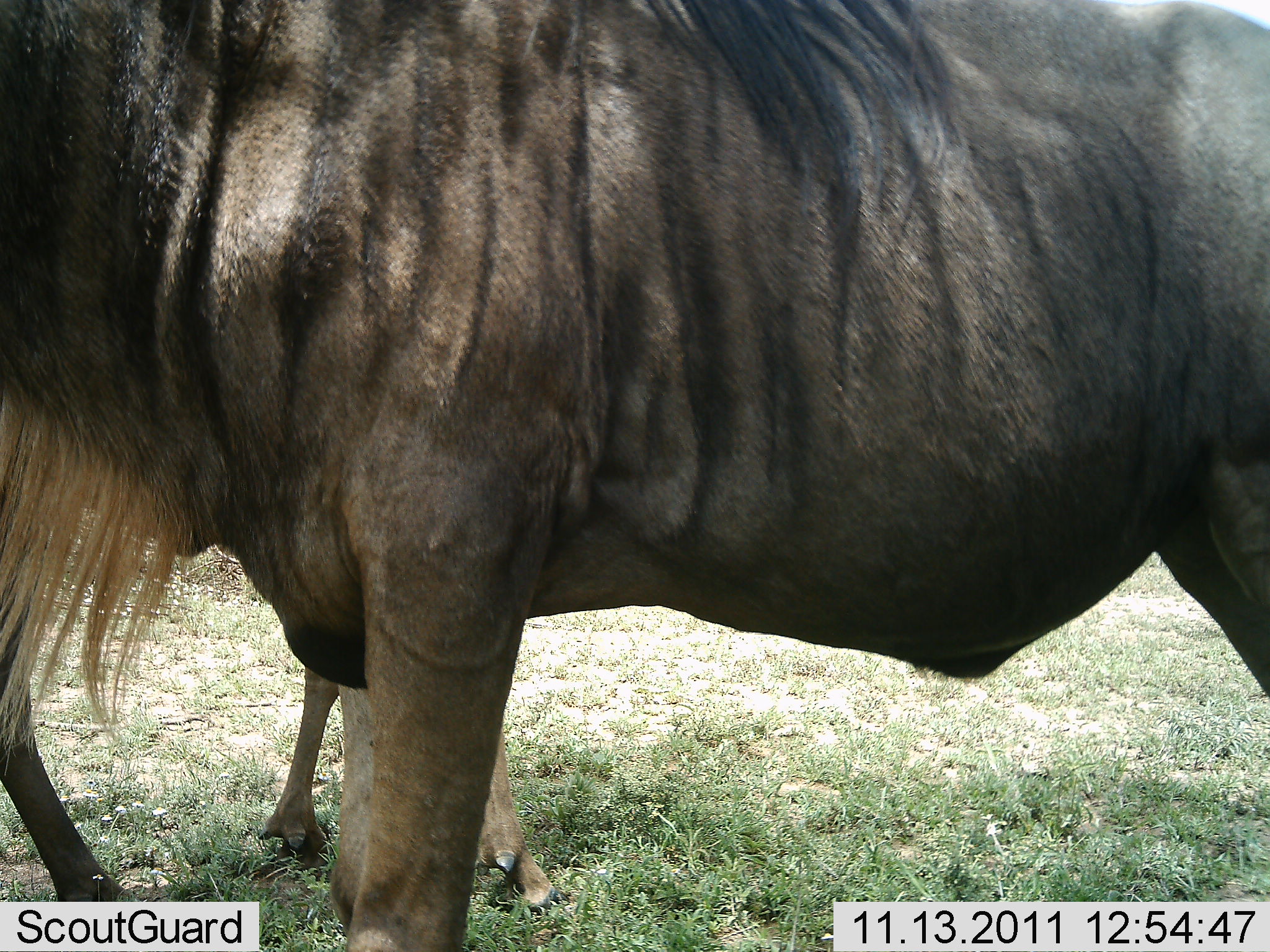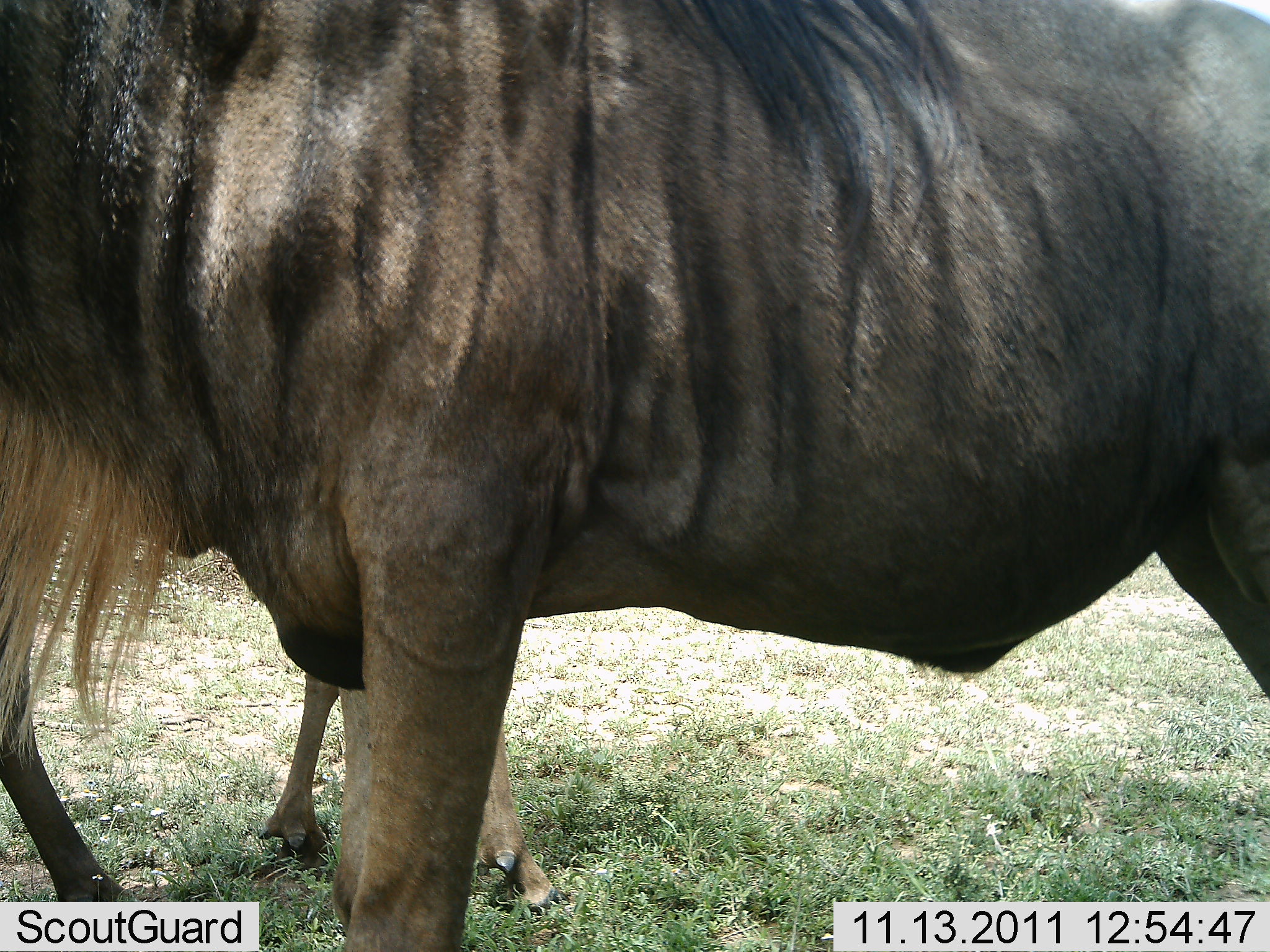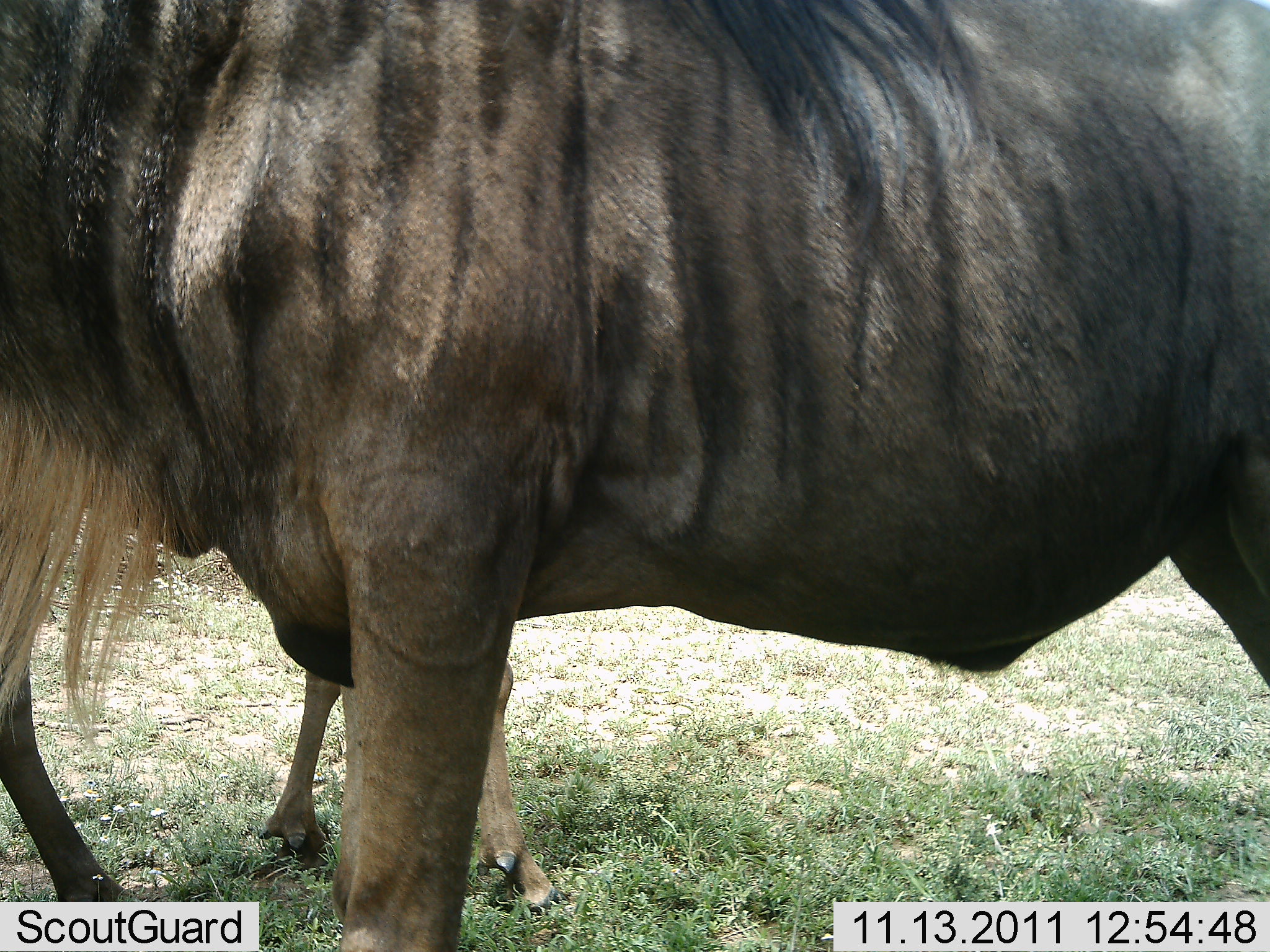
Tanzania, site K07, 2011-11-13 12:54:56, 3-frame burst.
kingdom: Animalia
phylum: Chordata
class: Mammalia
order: Artiodactyla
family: Bovidae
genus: Connochaetes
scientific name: Connochaetes taurinus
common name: blue wildebeest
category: wildebeest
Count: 2.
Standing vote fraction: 100%.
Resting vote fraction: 0%.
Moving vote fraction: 0%.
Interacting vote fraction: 0%.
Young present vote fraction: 30%.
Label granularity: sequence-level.